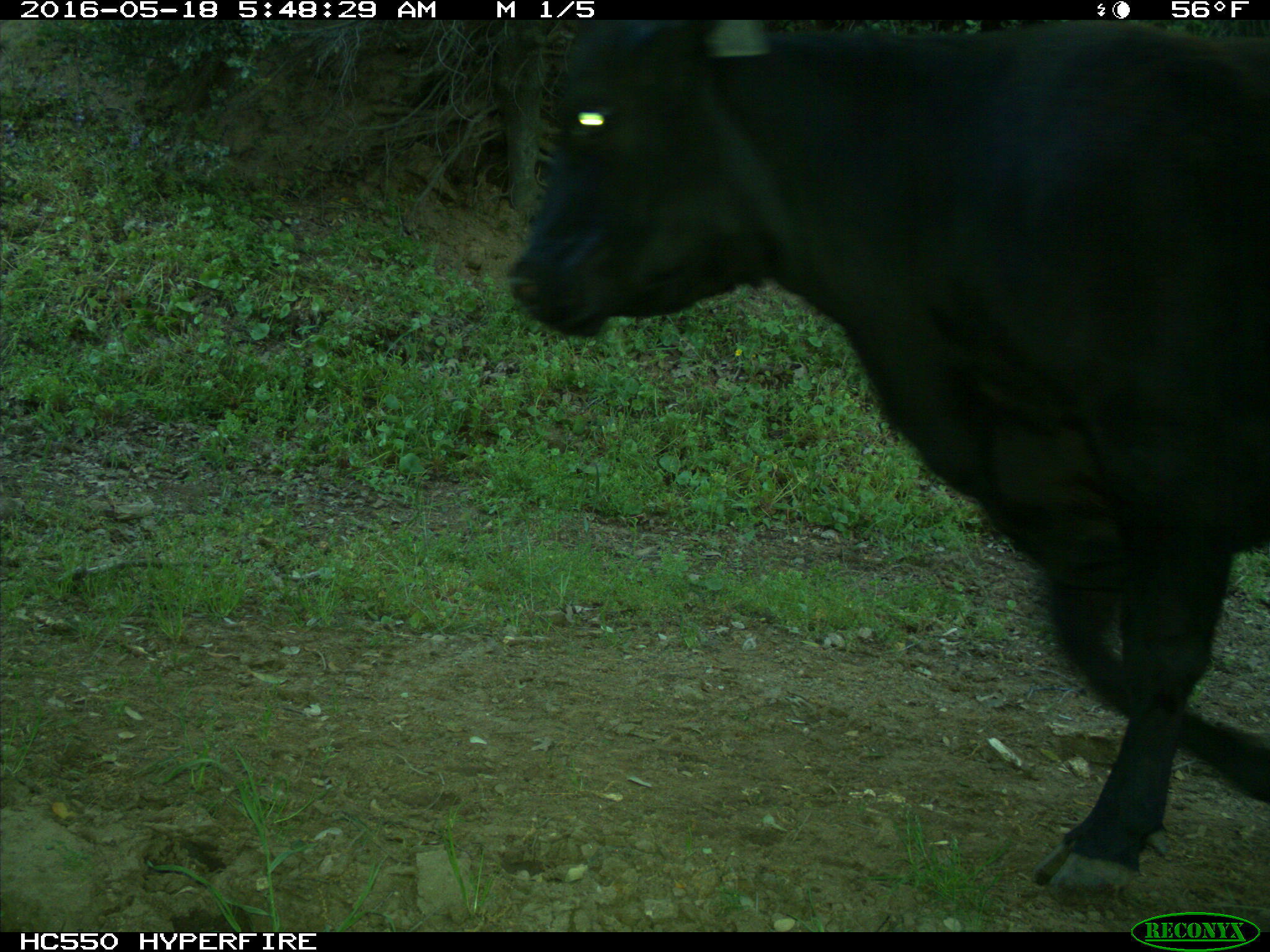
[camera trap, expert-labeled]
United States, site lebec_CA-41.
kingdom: Animalia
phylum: Chordata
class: Mammalia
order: Artiodactyla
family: Bovidae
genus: Bos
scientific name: Bos taurus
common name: domestic cow